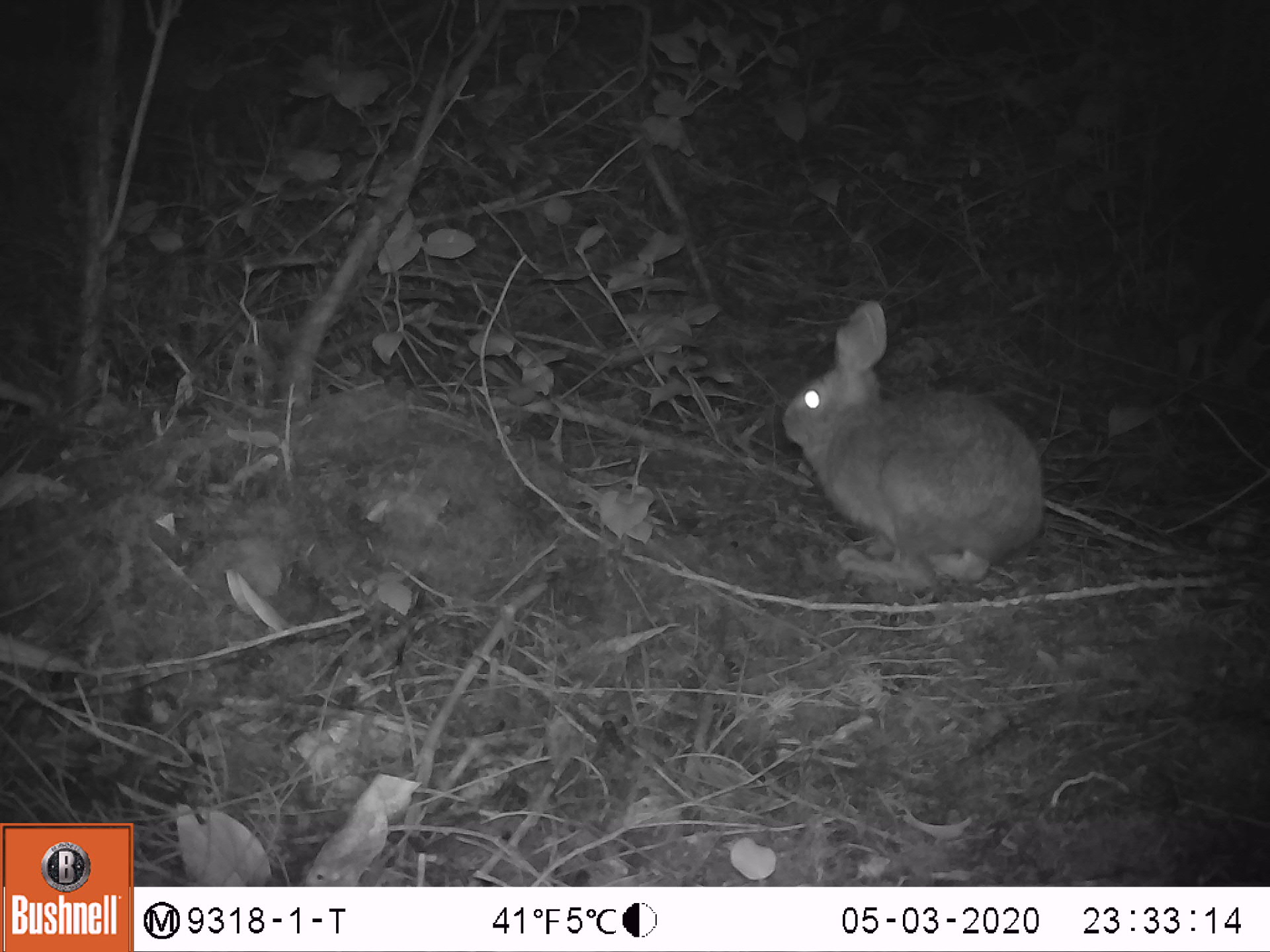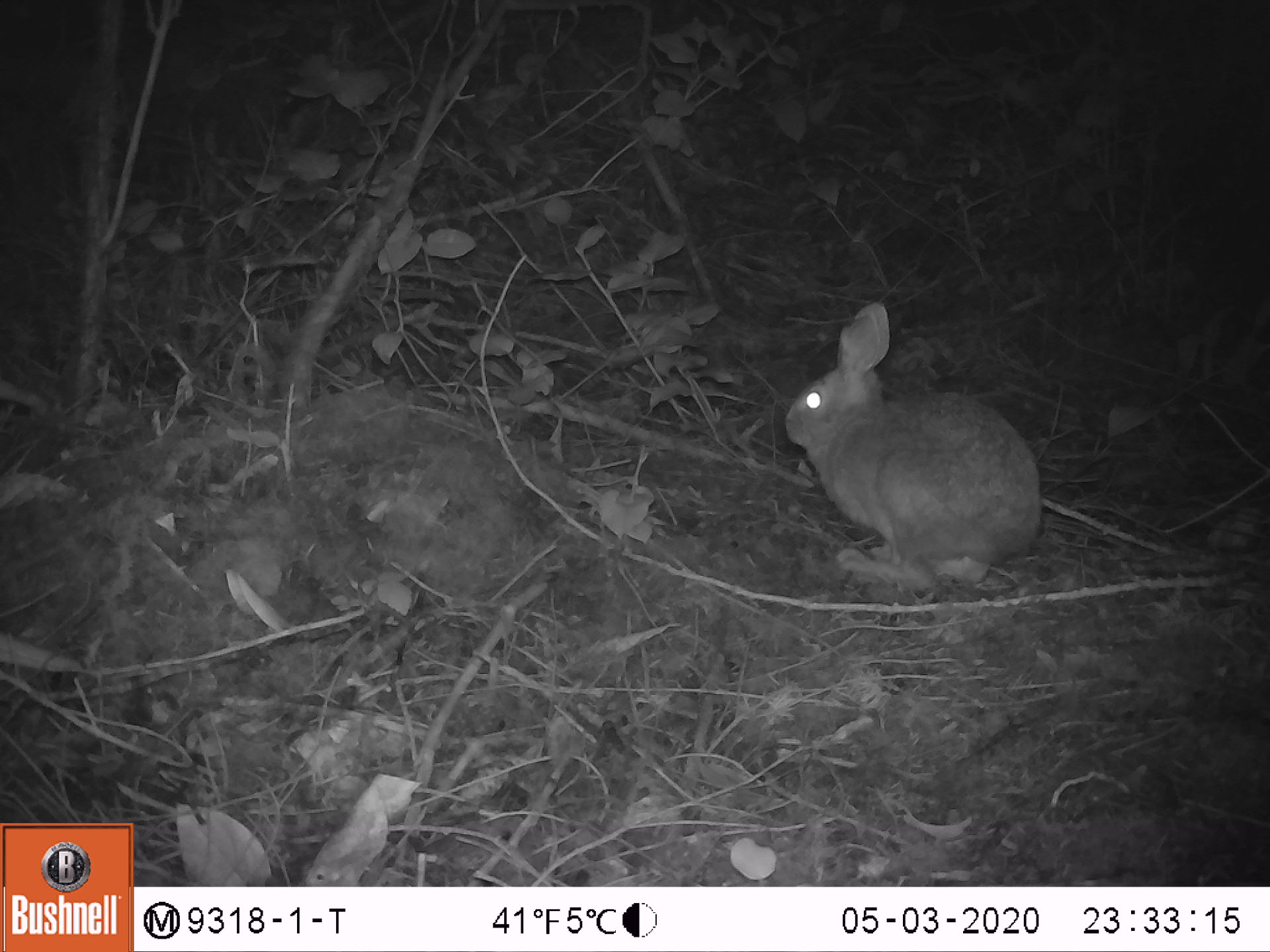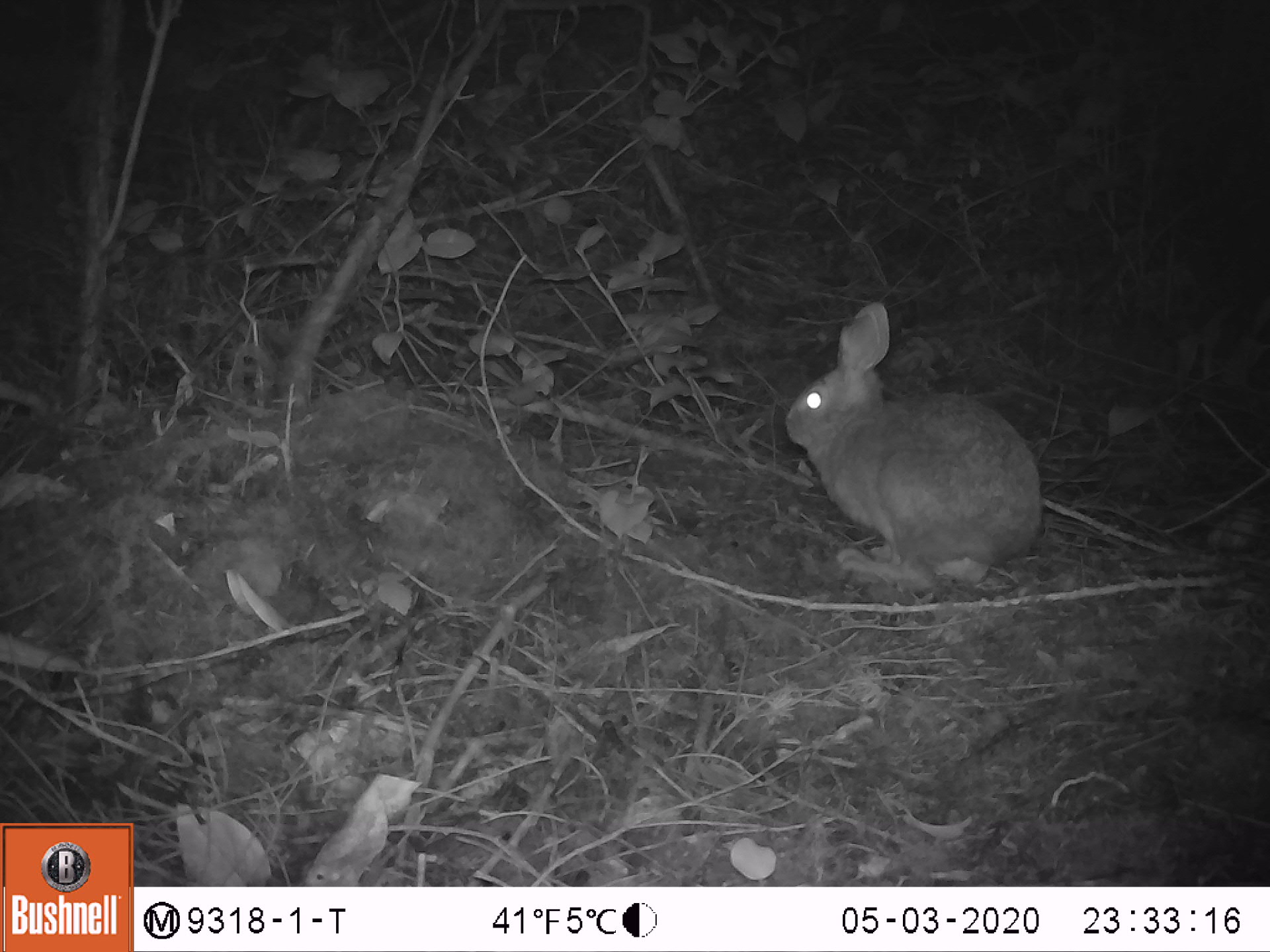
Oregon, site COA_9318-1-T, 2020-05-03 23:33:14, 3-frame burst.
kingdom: Animalia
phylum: Chordata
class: Mammalia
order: Lagomorpha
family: Leporidae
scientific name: Leporidae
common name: hares and rabbits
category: leporidae family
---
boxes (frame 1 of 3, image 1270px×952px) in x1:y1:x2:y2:
leporidae family: 774:297:1053:600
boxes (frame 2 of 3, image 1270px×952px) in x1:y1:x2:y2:
leporidae family: 774:297:1046:600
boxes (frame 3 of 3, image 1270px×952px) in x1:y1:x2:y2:
leporidae family: 776:295:1055:609